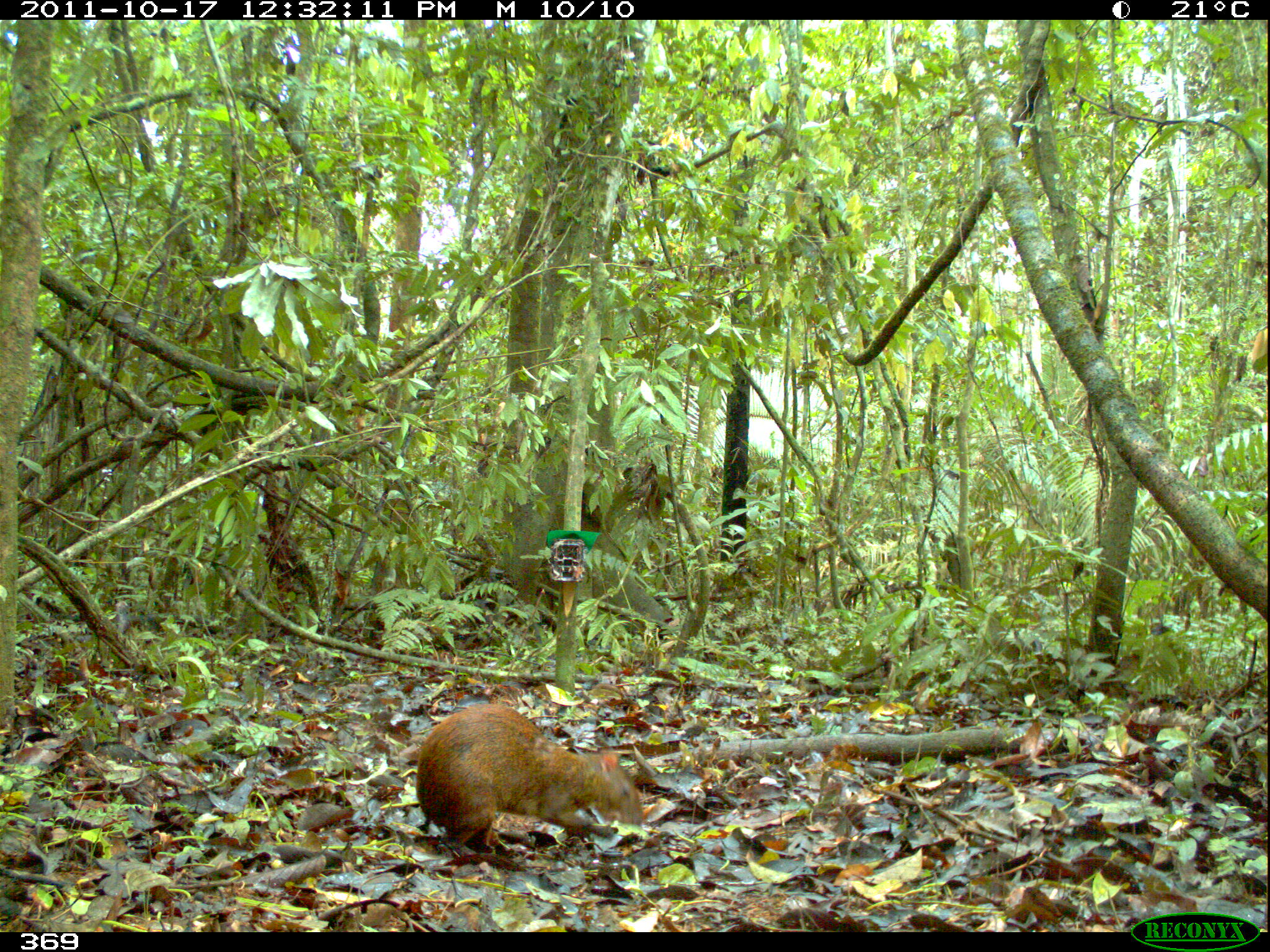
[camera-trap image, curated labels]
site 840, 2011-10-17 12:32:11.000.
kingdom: Animalia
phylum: Chordata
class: Mammalia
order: Rodentia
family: Dasyproctidae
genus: Dasyprocta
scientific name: Dasyprocta punctata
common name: central american agouti